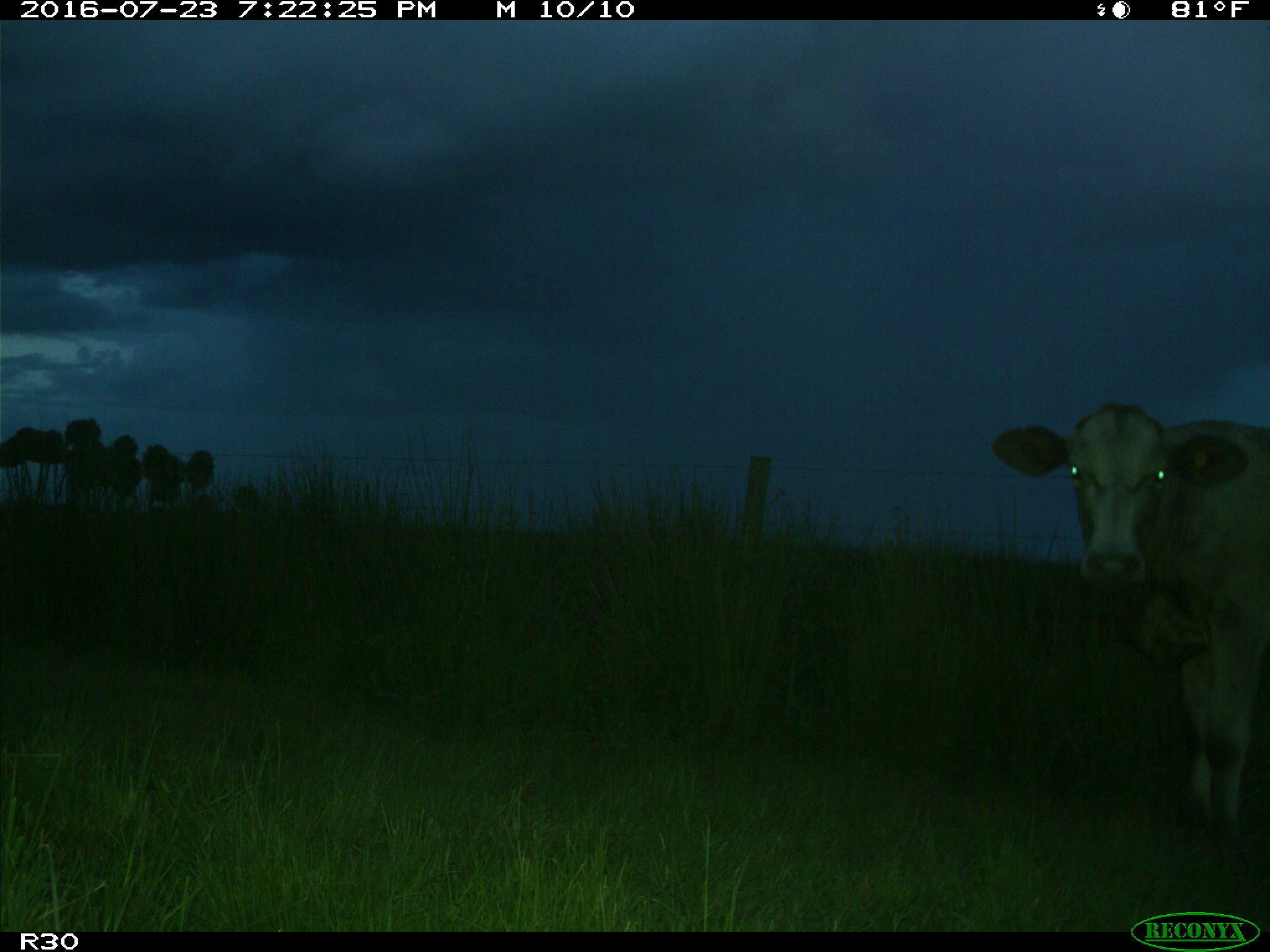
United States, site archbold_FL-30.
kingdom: Animalia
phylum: Chordata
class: Mammalia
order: Artiodactyla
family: Bovidae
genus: Bos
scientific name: Bos taurus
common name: domestic cow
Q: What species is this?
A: Bos taurus (domestic cow).